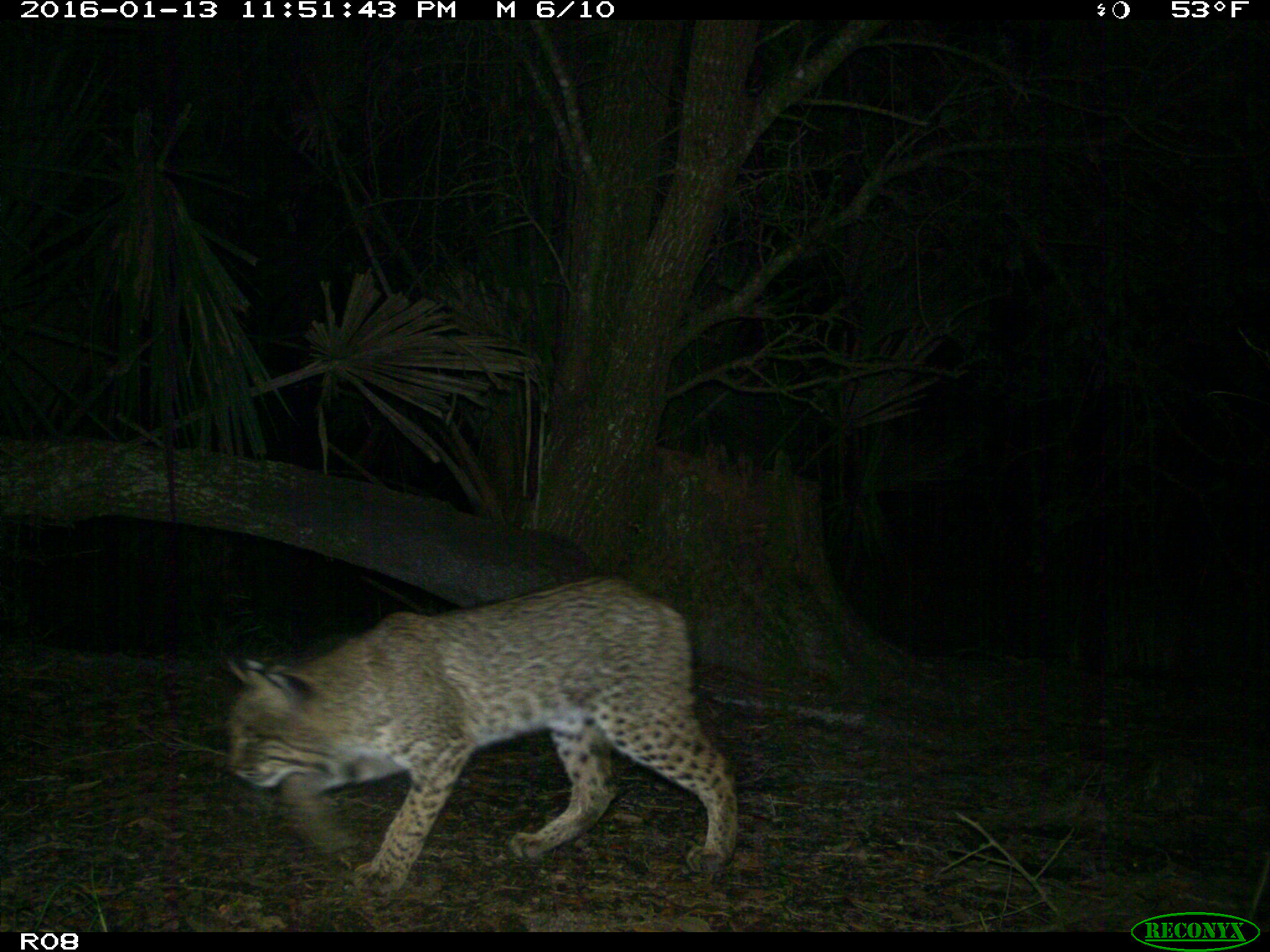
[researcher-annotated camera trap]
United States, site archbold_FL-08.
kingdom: Animalia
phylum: Chordata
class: Mammalia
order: Carnivora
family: Felidae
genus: Lynx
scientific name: Lynx rufus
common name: bobcat